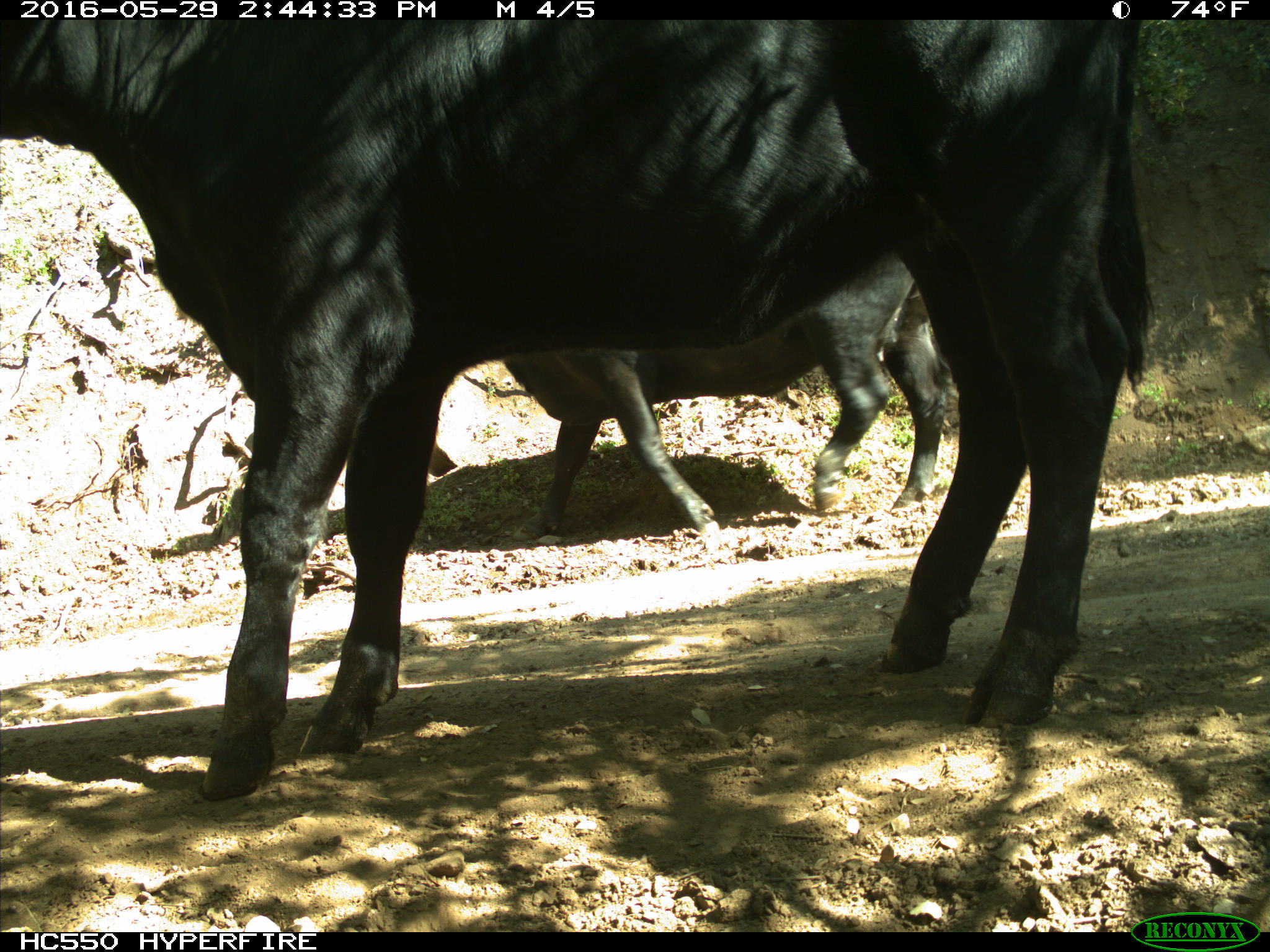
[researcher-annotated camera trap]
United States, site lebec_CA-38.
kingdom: Animalia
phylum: Chordata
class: Mammalia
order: Artiodactyla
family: Bovidae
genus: Bos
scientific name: Bos taurus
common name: domestic cow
Bos taurus (domestic cow).